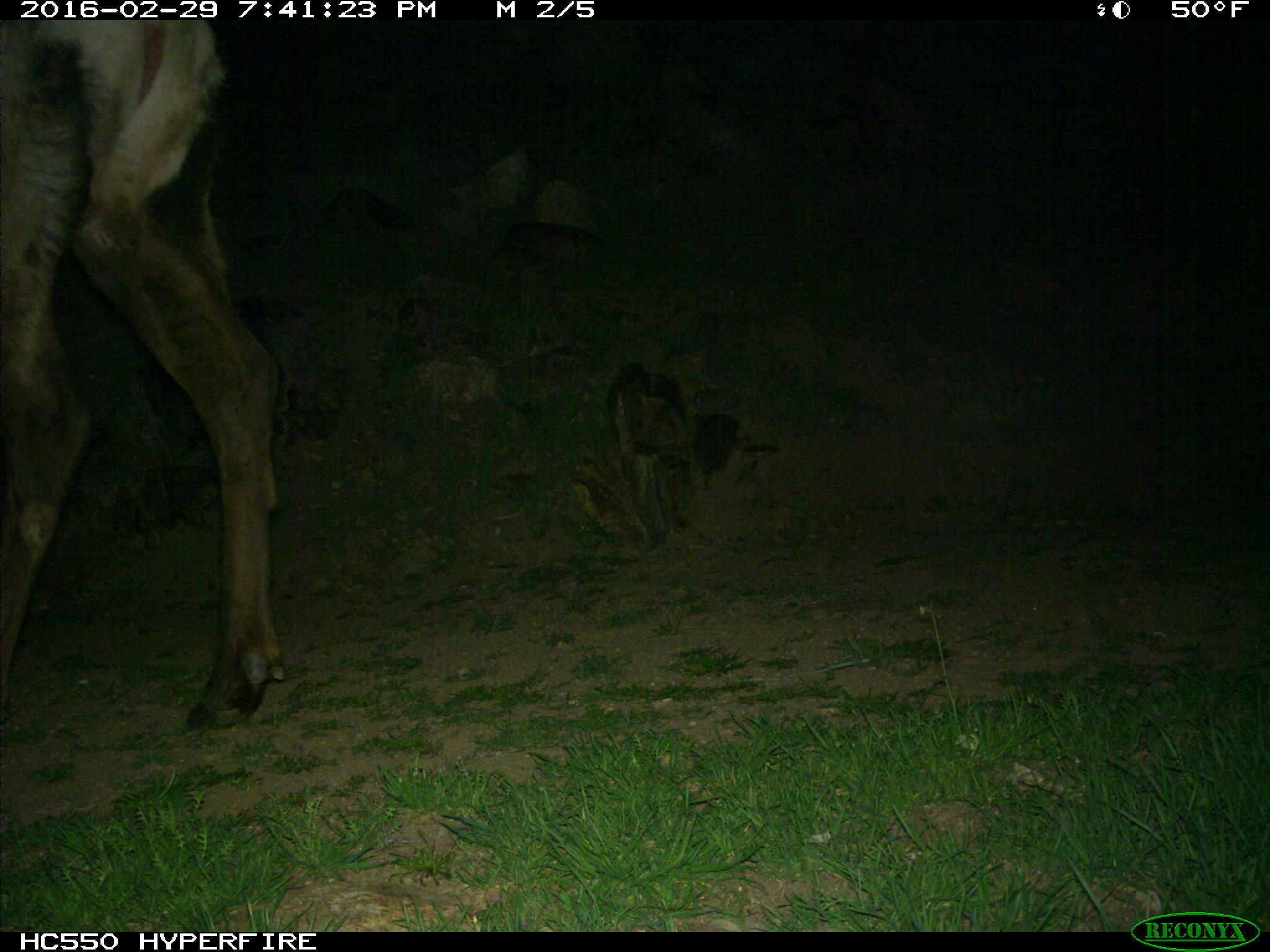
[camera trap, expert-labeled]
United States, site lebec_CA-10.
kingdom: Animalia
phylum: Chordata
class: Mammalia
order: Artiodactyla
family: Cervidae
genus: Cervus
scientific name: Cervus canadensis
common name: elk